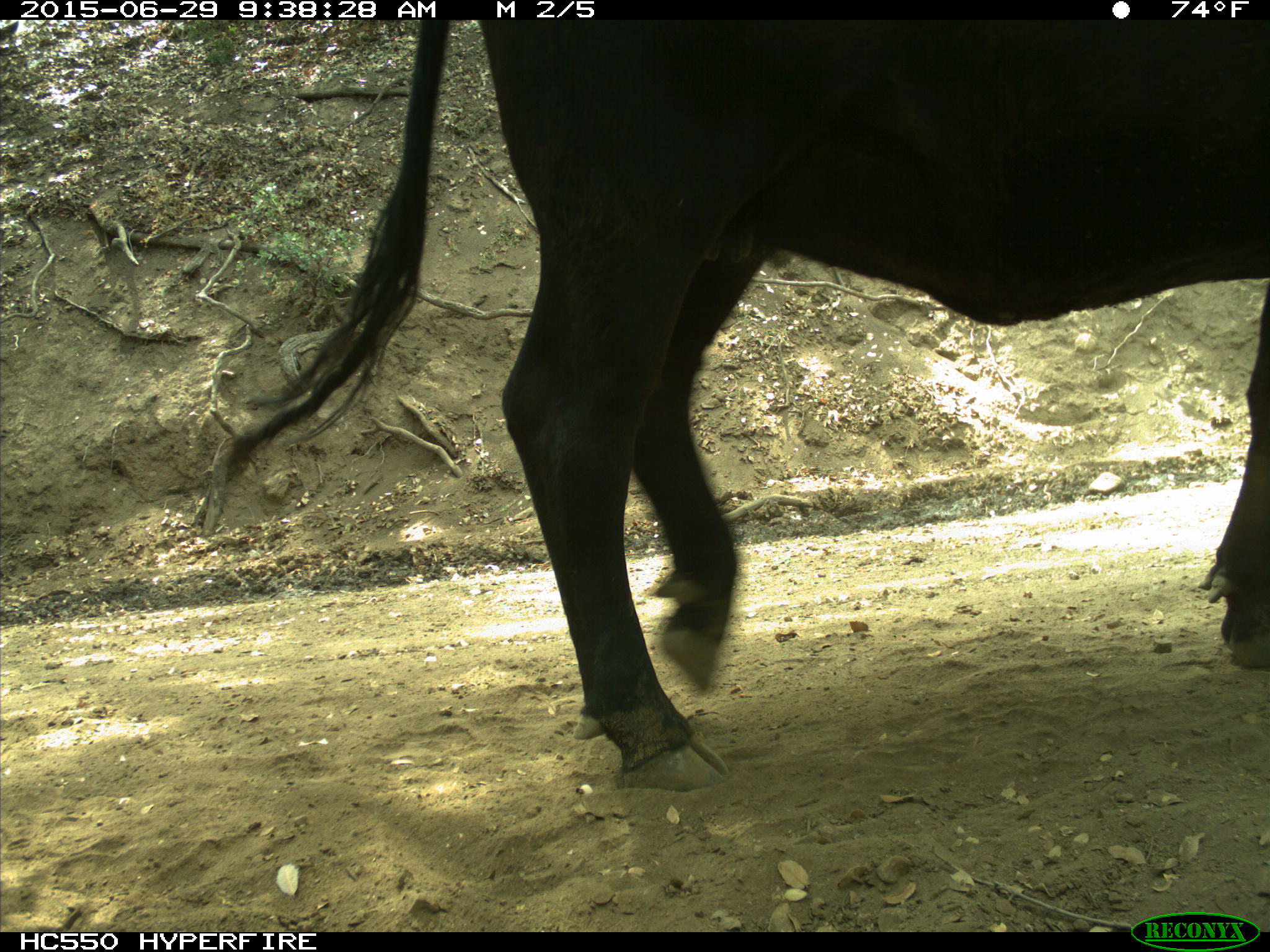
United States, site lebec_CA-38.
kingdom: Animalia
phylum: Chordata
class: Mammalia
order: Artiodactyla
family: Bovidae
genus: Bos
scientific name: Bos taurus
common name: domestic cow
Bos taurus (domestic cow).